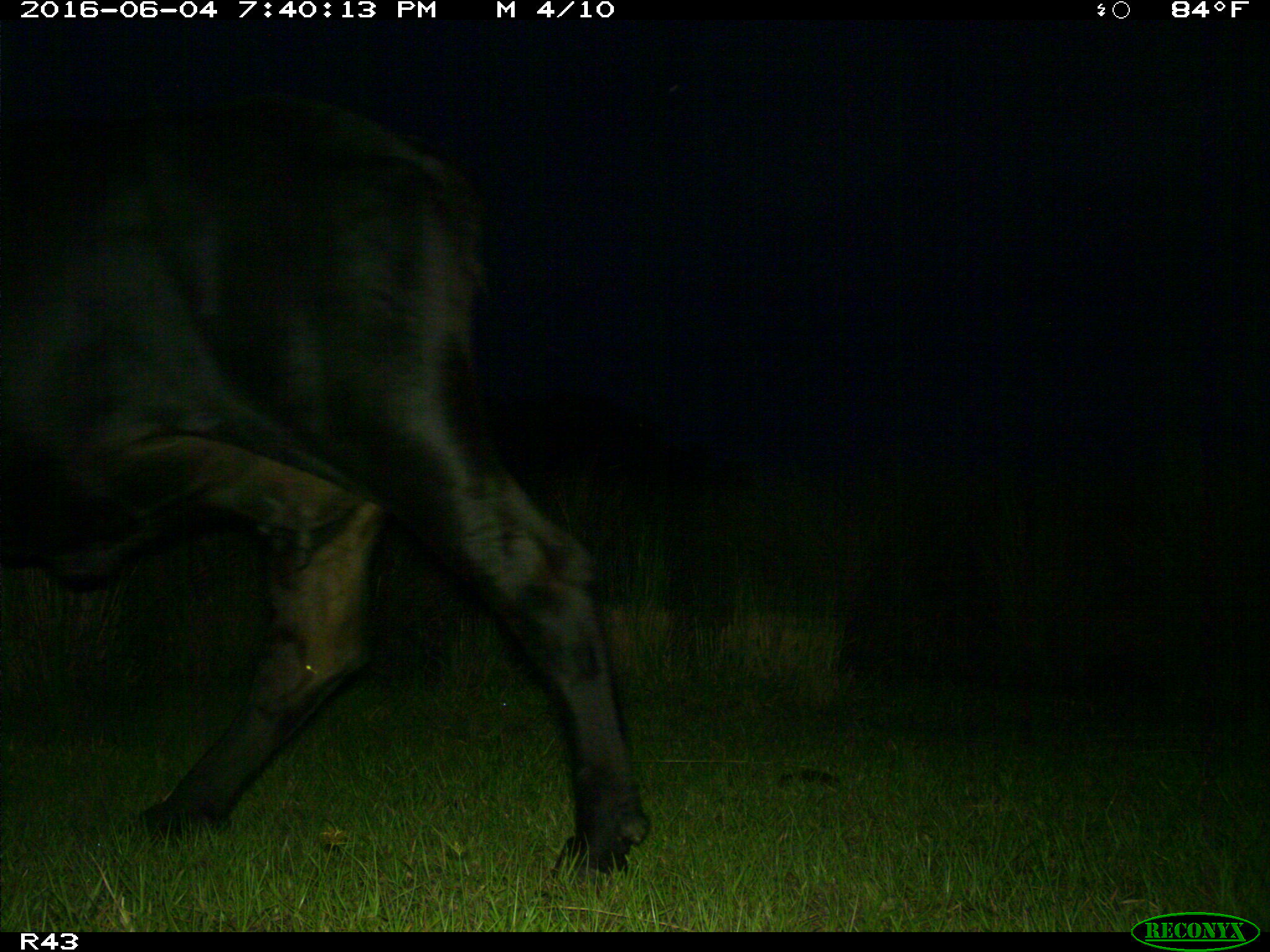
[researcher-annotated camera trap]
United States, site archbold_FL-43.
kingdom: Animalia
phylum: Chordata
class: Mammalia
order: Artiodactyla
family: Bovidae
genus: Bos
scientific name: Bos taurus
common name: domestic cow